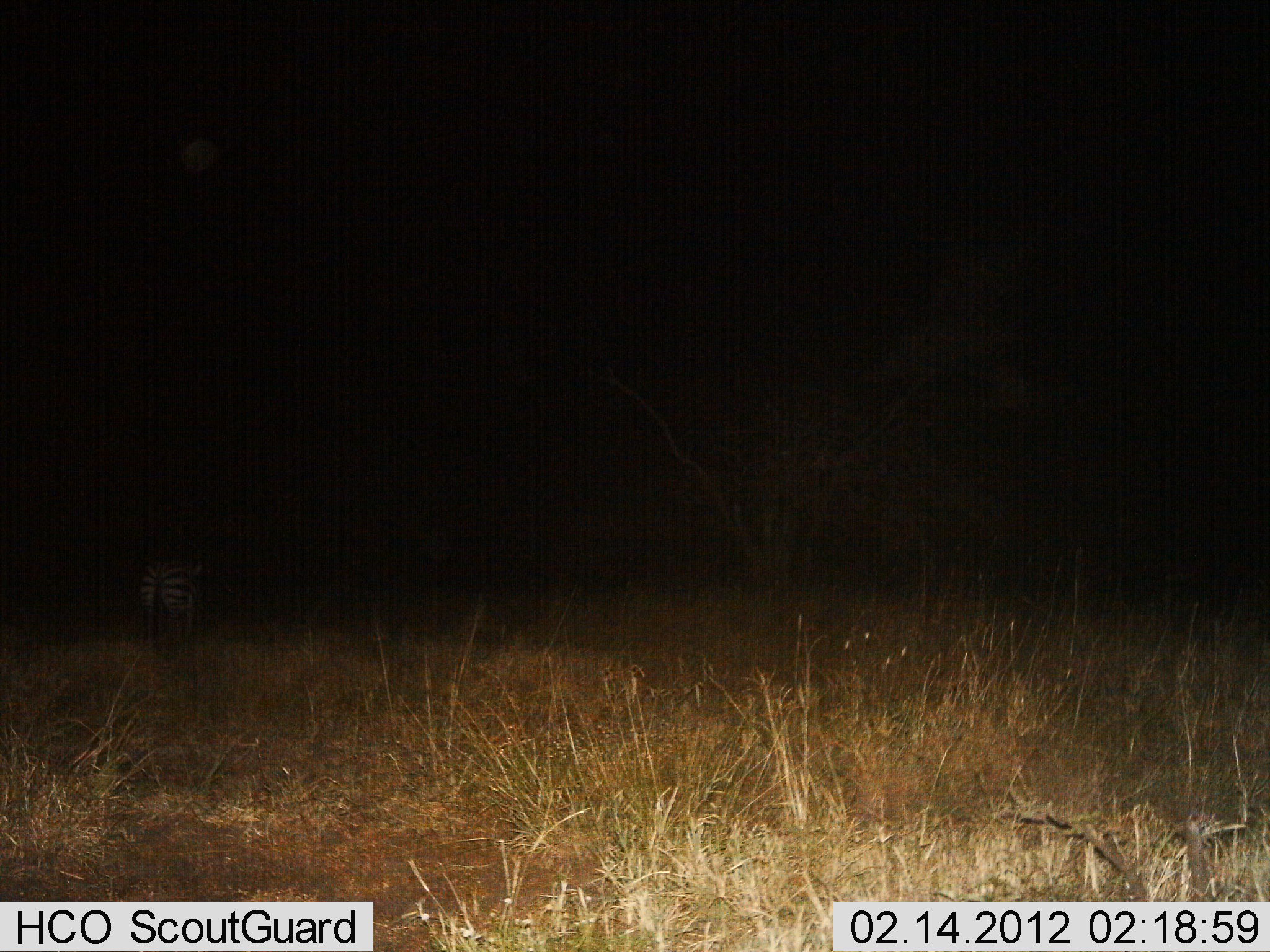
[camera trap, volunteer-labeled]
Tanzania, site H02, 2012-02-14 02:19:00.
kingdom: Animalia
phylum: Chordata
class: Mammalia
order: Perissodactyla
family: Equidae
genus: Equus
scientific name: Equus quagga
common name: plains zebra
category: zebra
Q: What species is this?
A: Zebra (plains zebra) (Equus quagga).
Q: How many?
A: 1.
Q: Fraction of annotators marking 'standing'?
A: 67%.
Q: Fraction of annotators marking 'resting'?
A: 7%.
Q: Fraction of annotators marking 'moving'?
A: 27%.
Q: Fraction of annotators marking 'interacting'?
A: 0%.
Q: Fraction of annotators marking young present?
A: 0%.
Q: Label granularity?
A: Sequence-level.